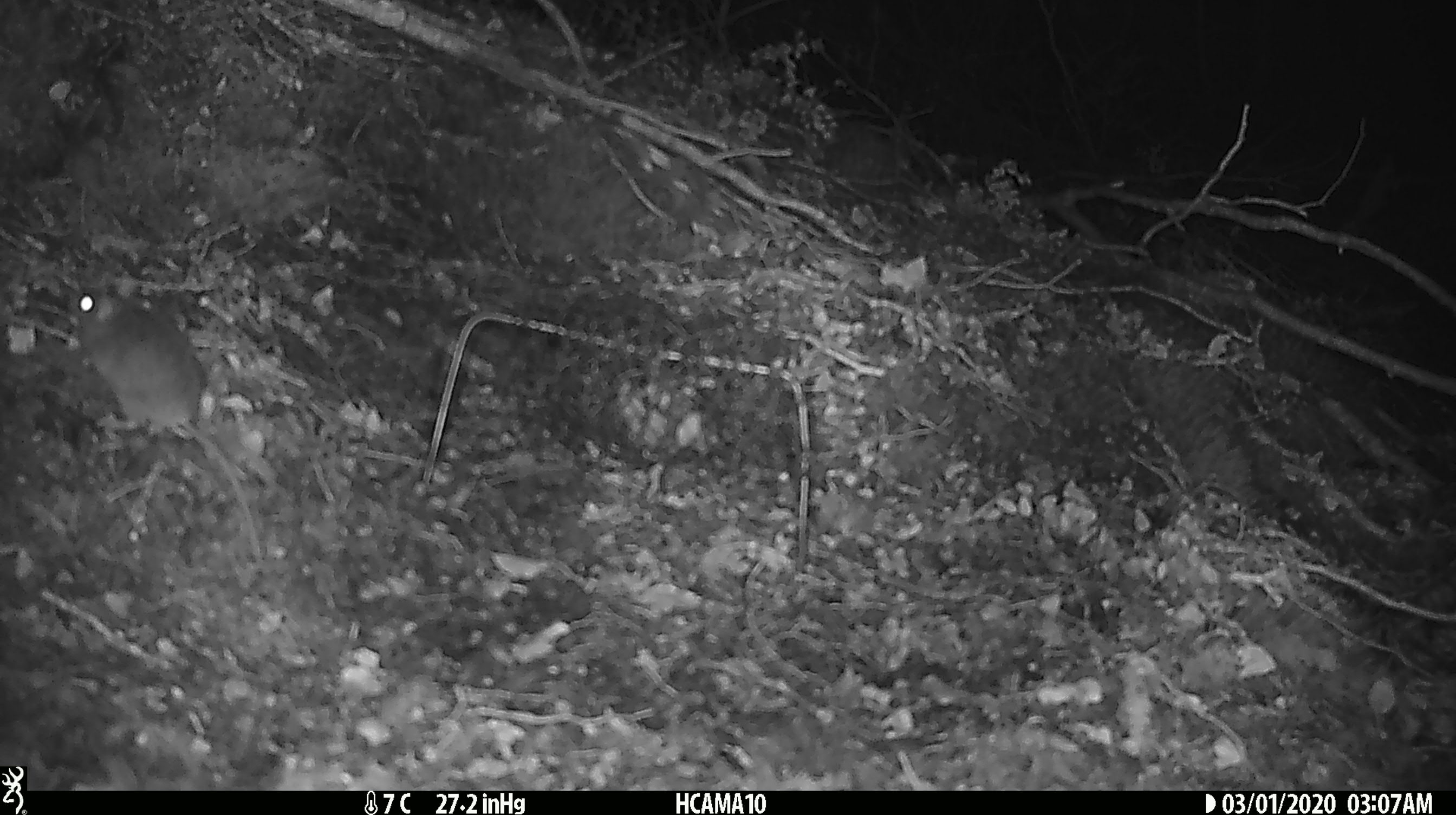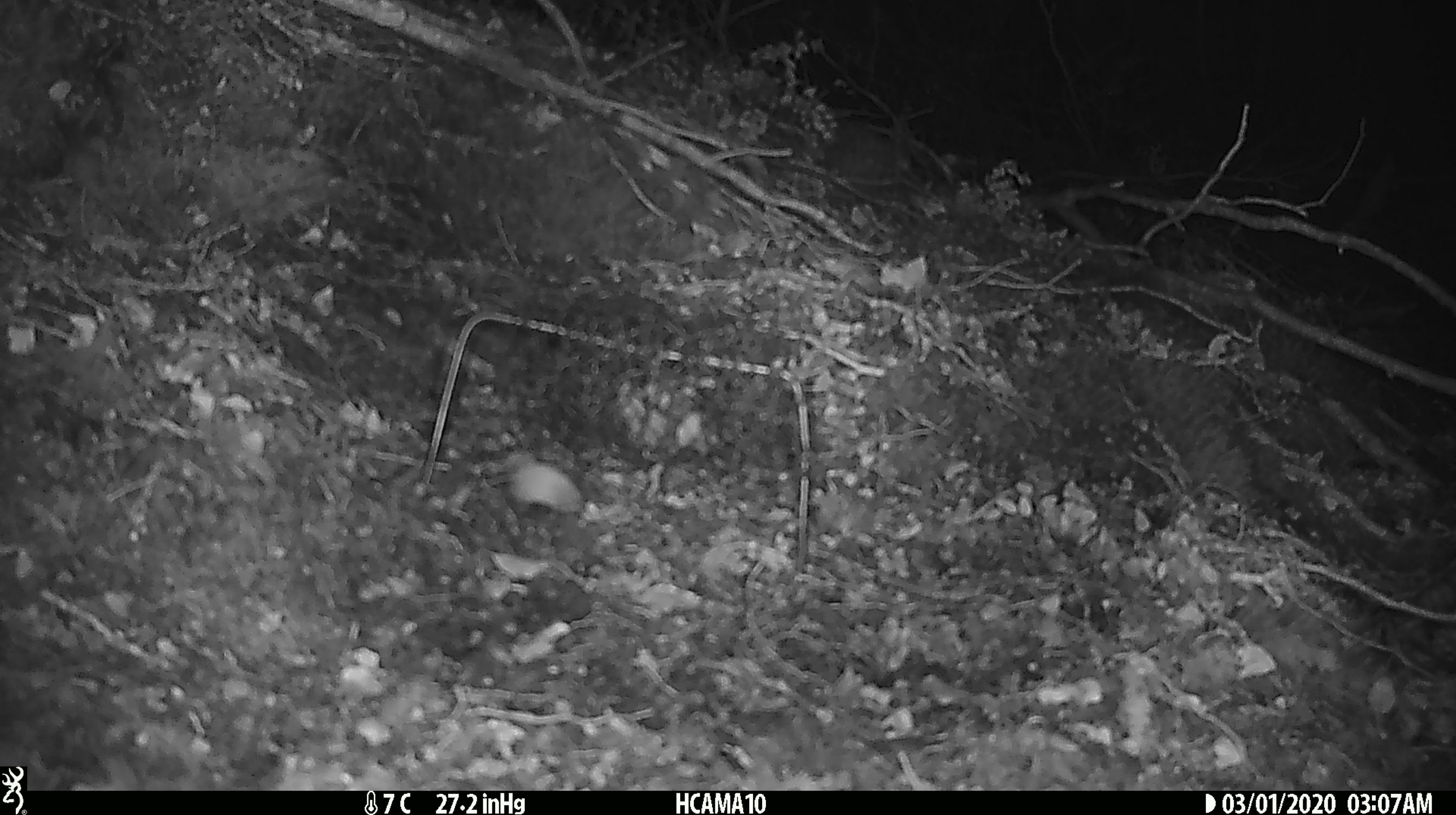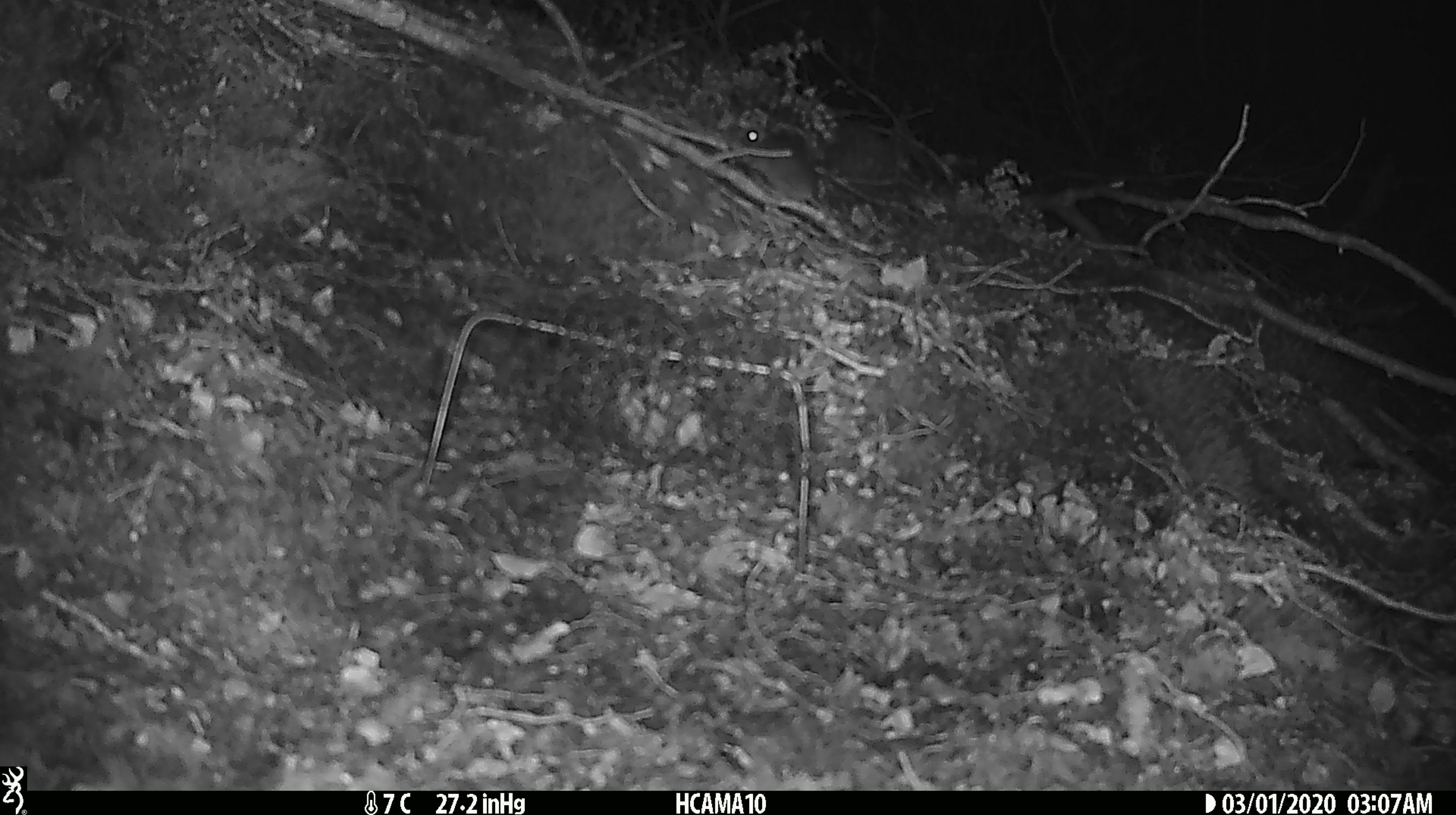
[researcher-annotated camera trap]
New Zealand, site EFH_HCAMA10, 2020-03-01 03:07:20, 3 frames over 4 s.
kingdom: Animalia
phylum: Chordata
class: Mammalia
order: Rodentia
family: Muridae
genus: Mus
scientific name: Mus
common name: mouse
Mouse (Mus).